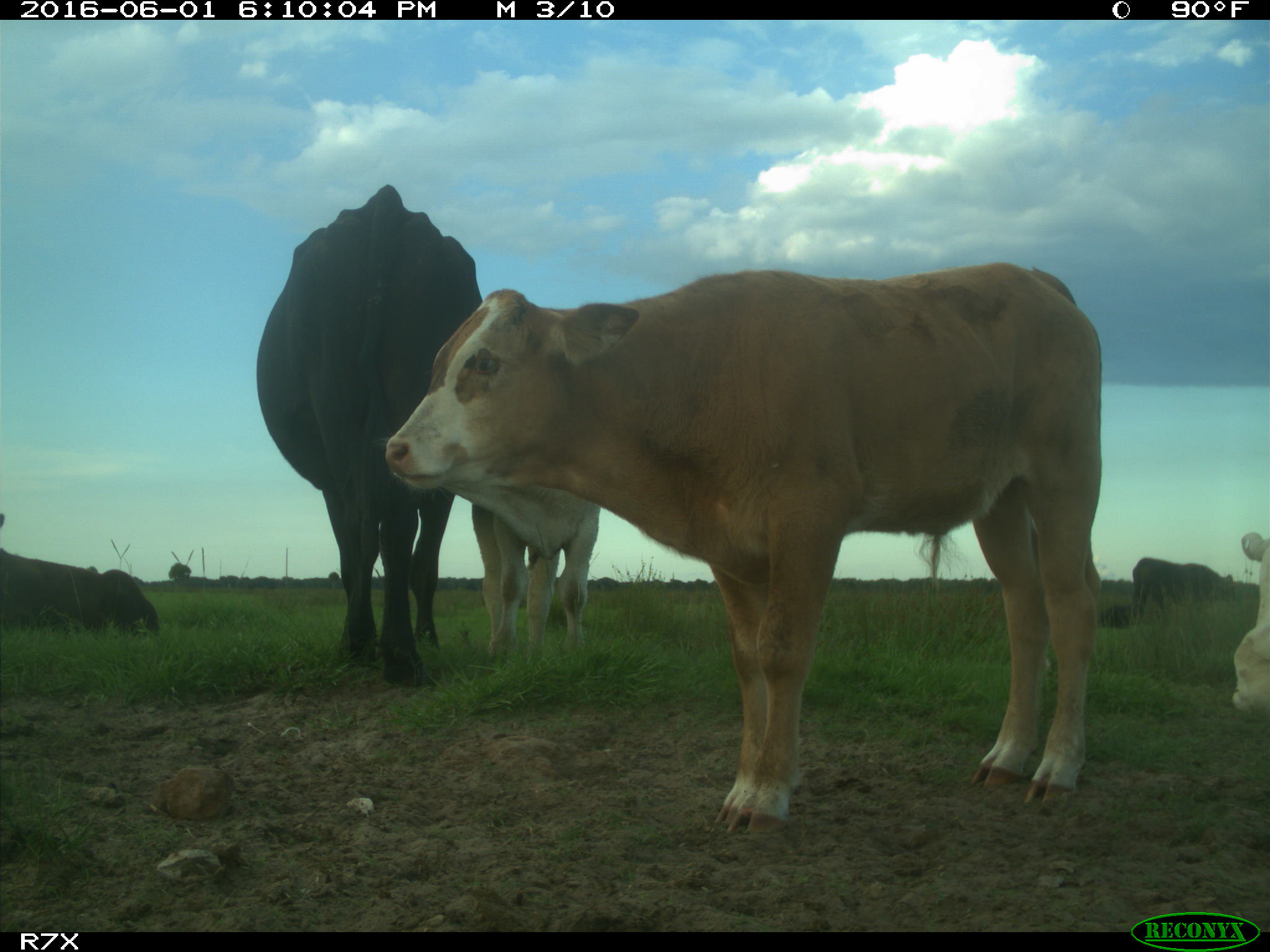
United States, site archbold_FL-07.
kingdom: Animalia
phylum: Chordata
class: Mammalia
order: Artiodactyla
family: Bovidae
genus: Bos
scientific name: Bos taurus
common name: domestic cow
Bos taurus (domestic cow).